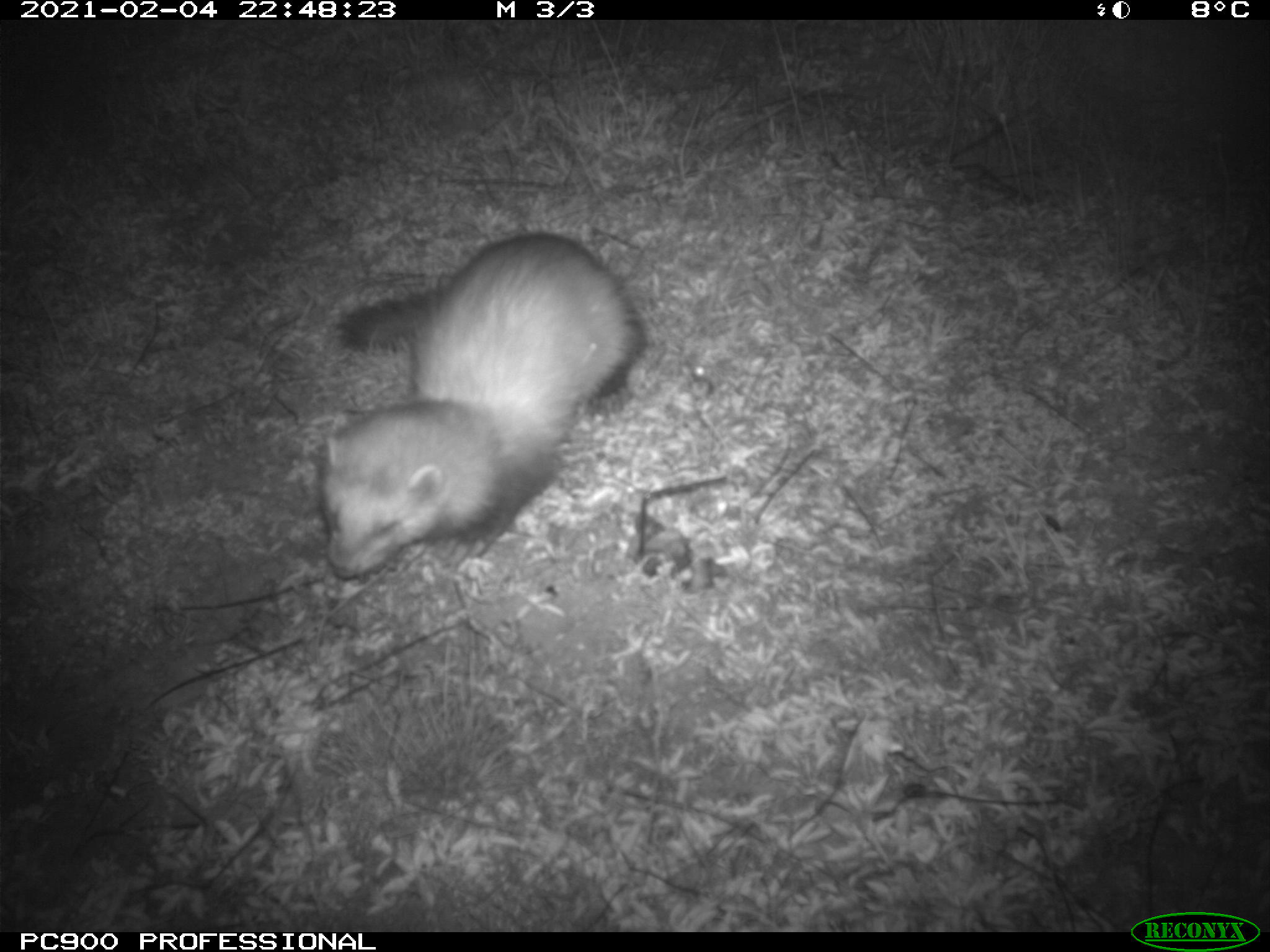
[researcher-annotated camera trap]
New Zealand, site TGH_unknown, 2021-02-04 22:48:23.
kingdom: Animalia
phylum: Chordata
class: Mammalia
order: Carnivora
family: Mustelidae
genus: Mustela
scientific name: Mustela furo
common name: ferret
Ferret (Mustela furo).